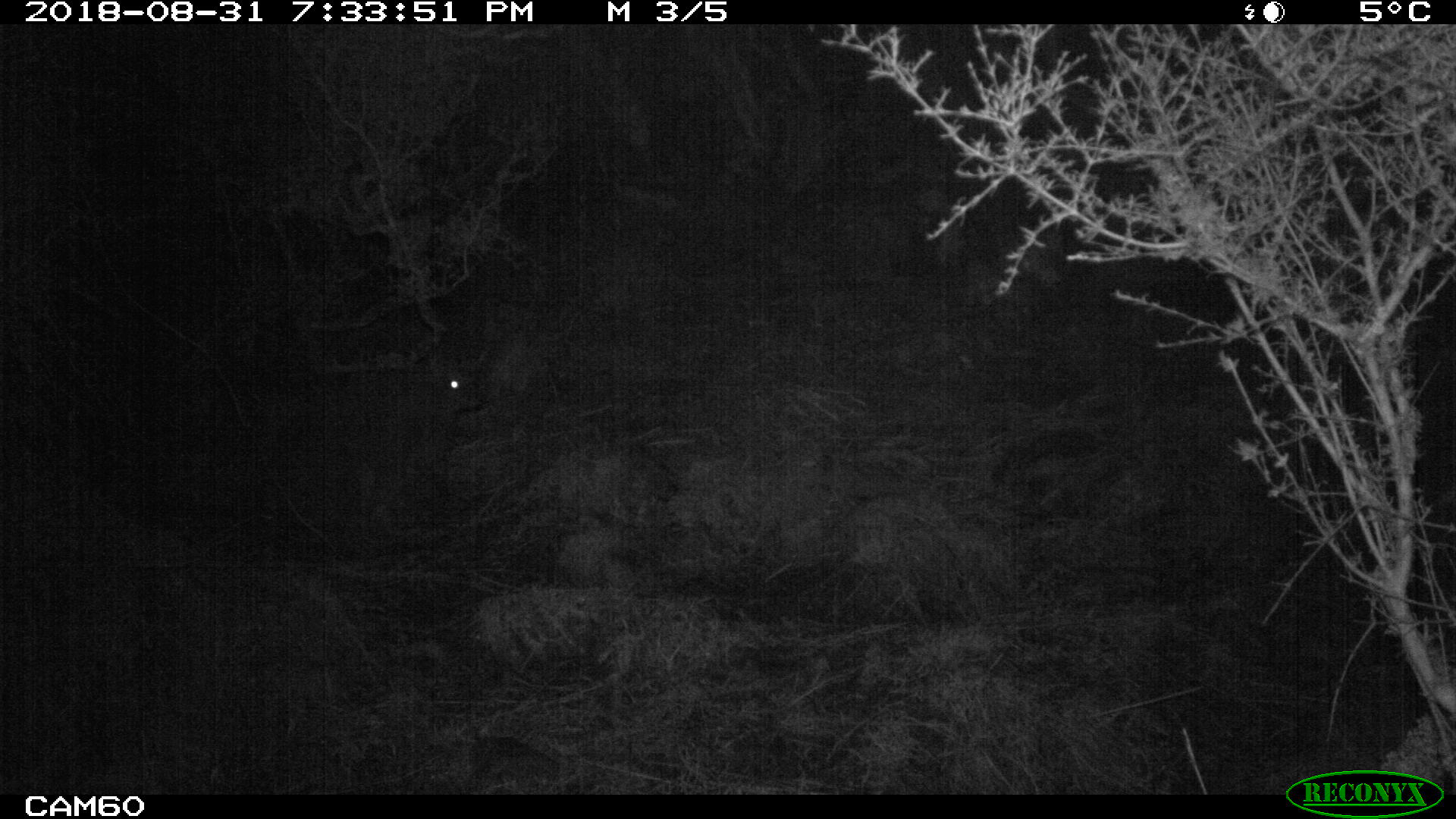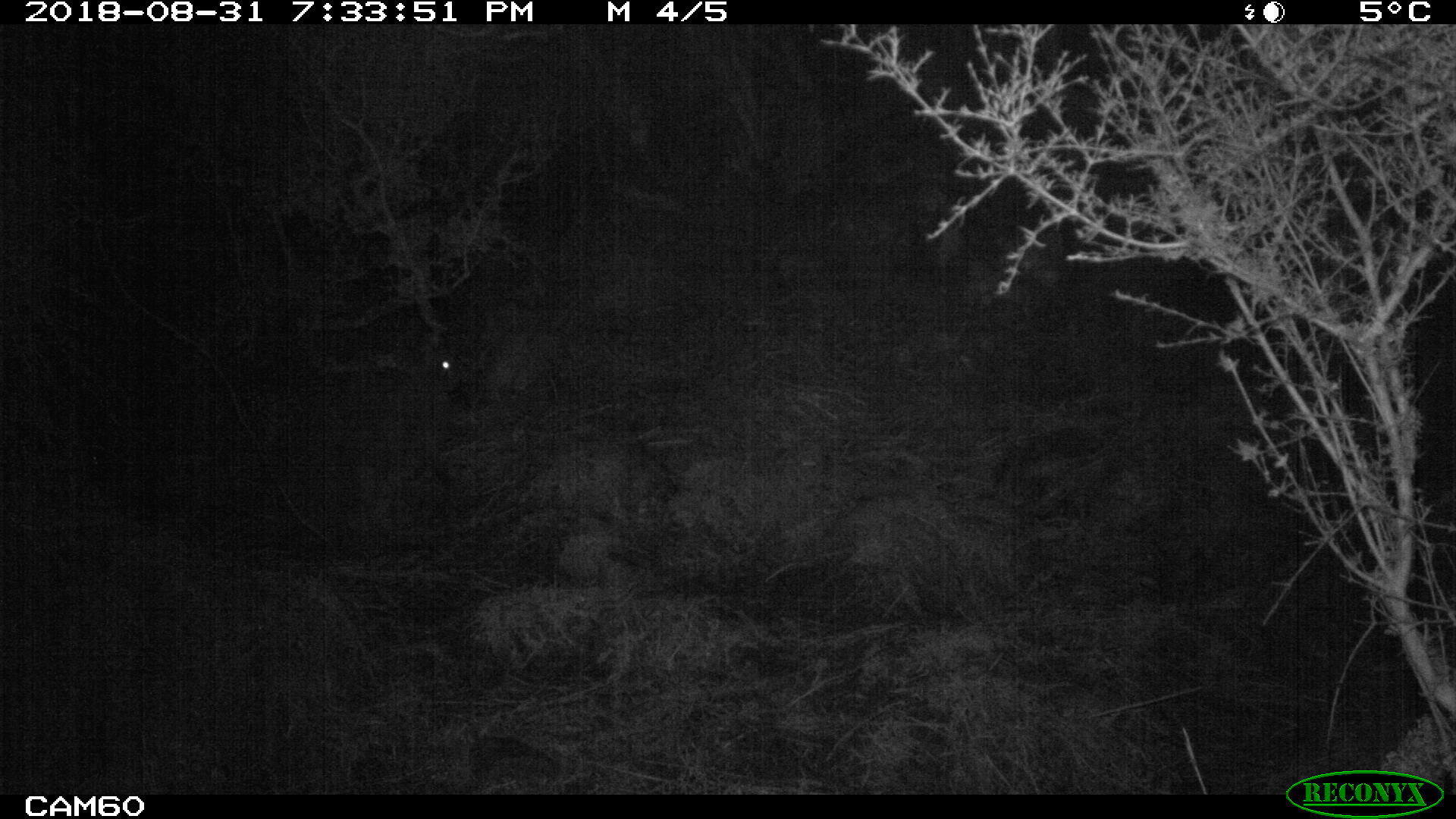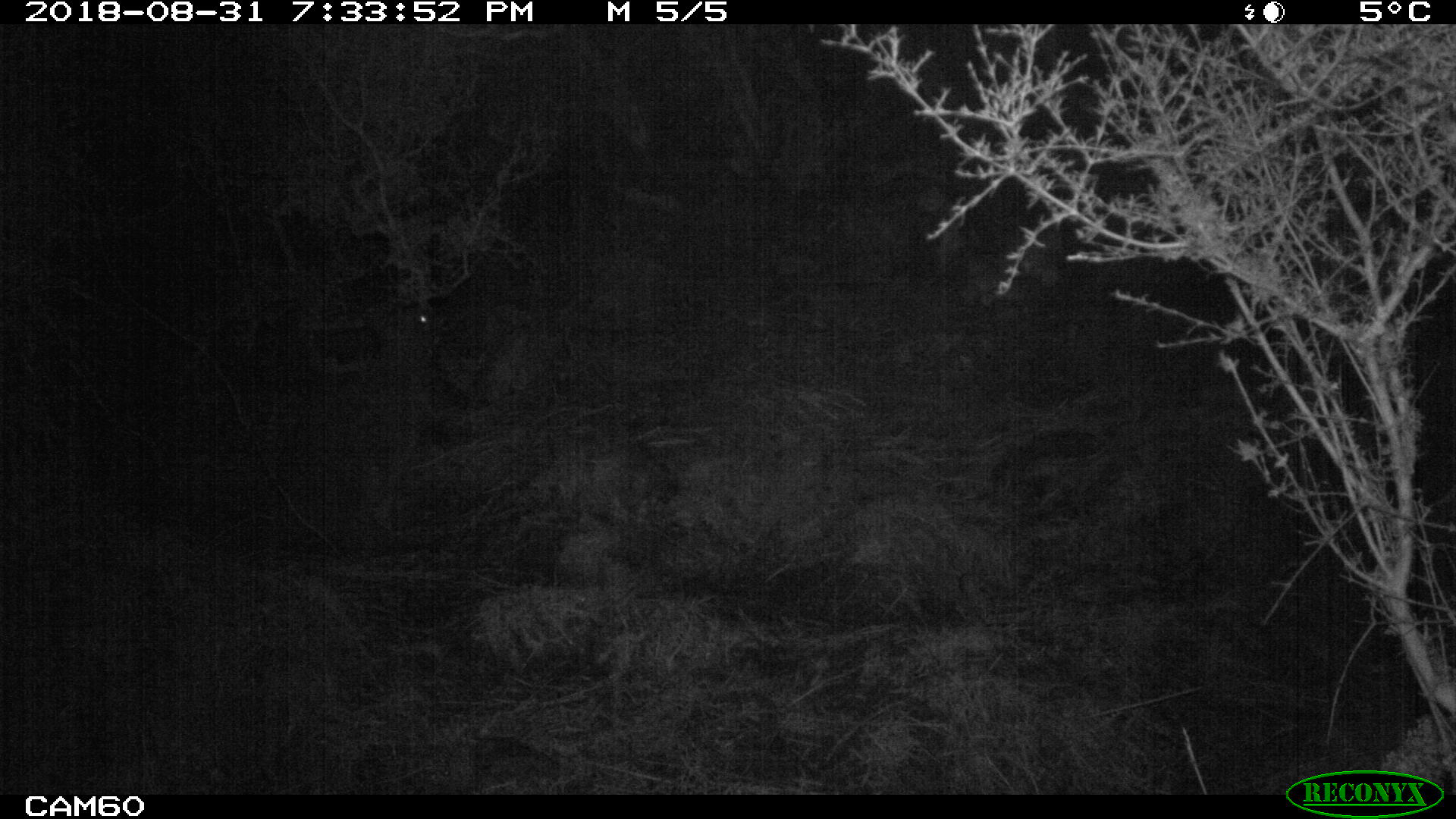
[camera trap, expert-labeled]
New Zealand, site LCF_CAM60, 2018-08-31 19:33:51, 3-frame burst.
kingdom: Animalia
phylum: Chordata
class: Mammalia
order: Diprotodontia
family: Macropodidae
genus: Notamacropus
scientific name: Notamacropus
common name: wallaby